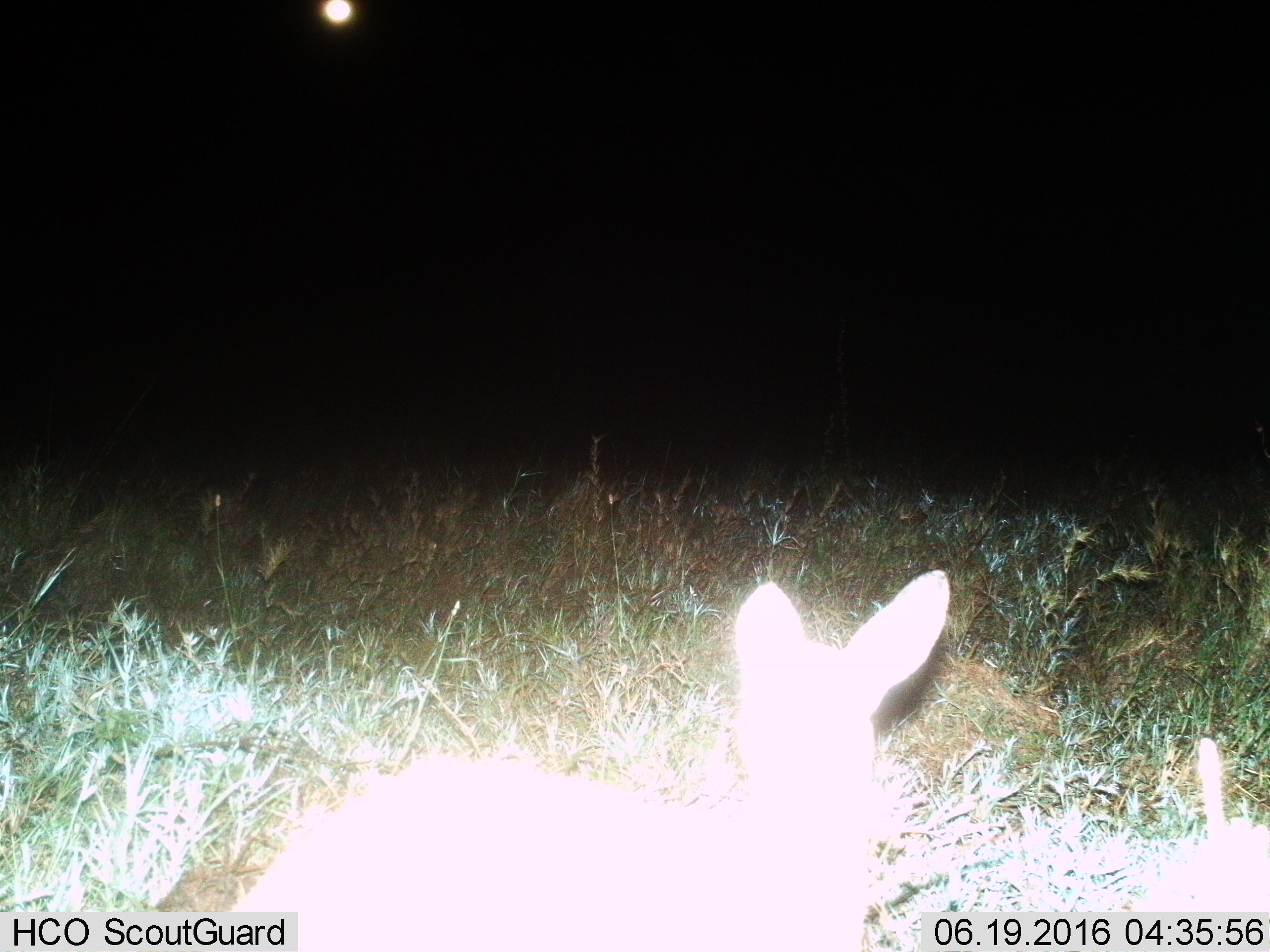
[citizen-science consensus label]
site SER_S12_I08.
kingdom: Animalia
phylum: Chordata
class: Mammalia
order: Artiodactyla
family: Bovidae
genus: Redunca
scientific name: Redunca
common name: reedbuck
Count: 1.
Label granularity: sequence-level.